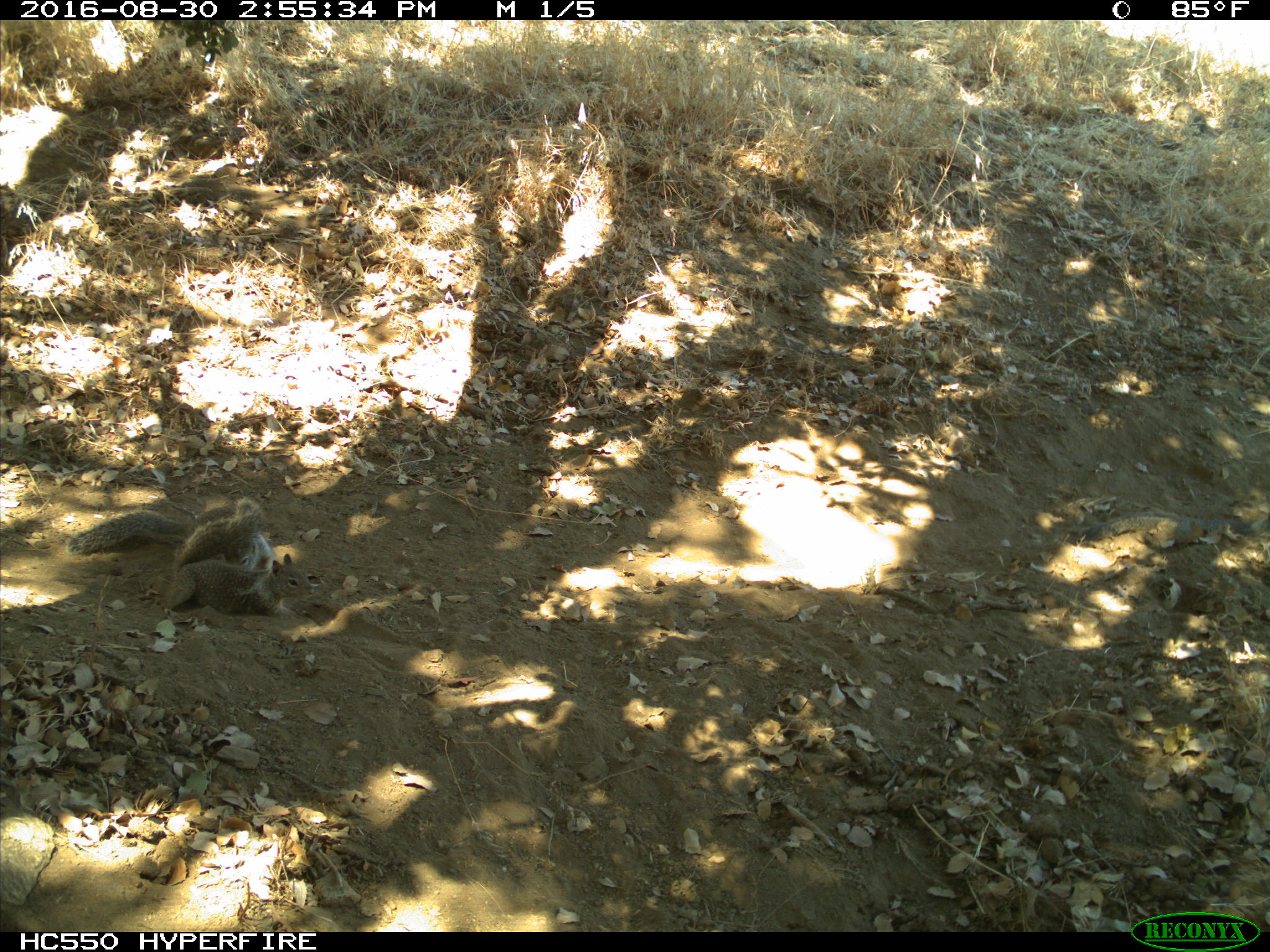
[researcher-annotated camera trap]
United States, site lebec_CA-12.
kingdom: Animalia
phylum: Chordata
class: Mammalia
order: Rodentia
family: Sciuridae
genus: Otospermophilus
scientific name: Otospermophilus beecheyi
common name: california ground squirrel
Otospermophilus beecheyi (california ground squirrel).